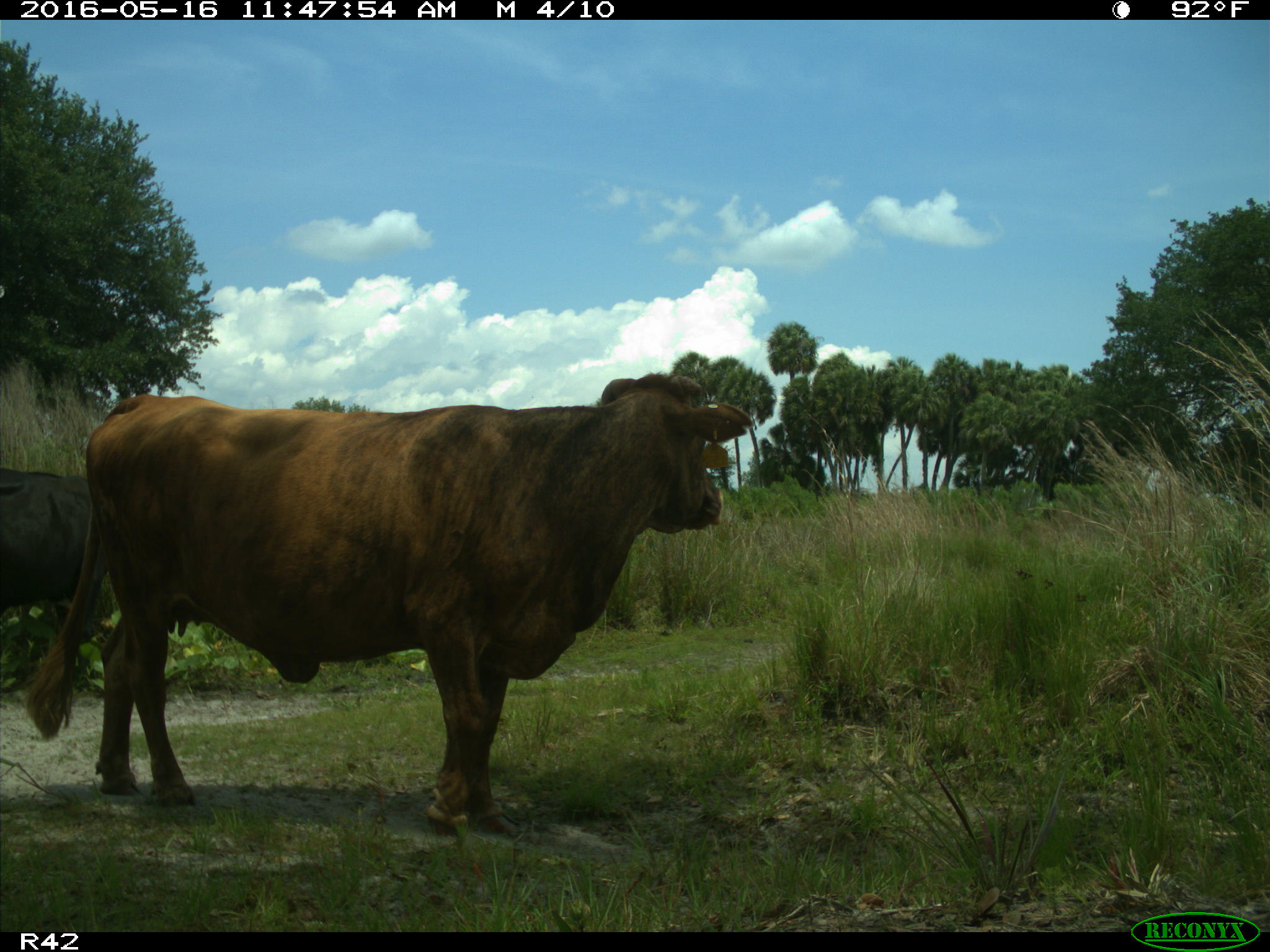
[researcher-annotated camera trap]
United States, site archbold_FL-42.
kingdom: Animalia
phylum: Chordata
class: Mammalia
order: Artiodactyla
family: Bovidae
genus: Bos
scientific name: Bos taurus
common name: domestic cow